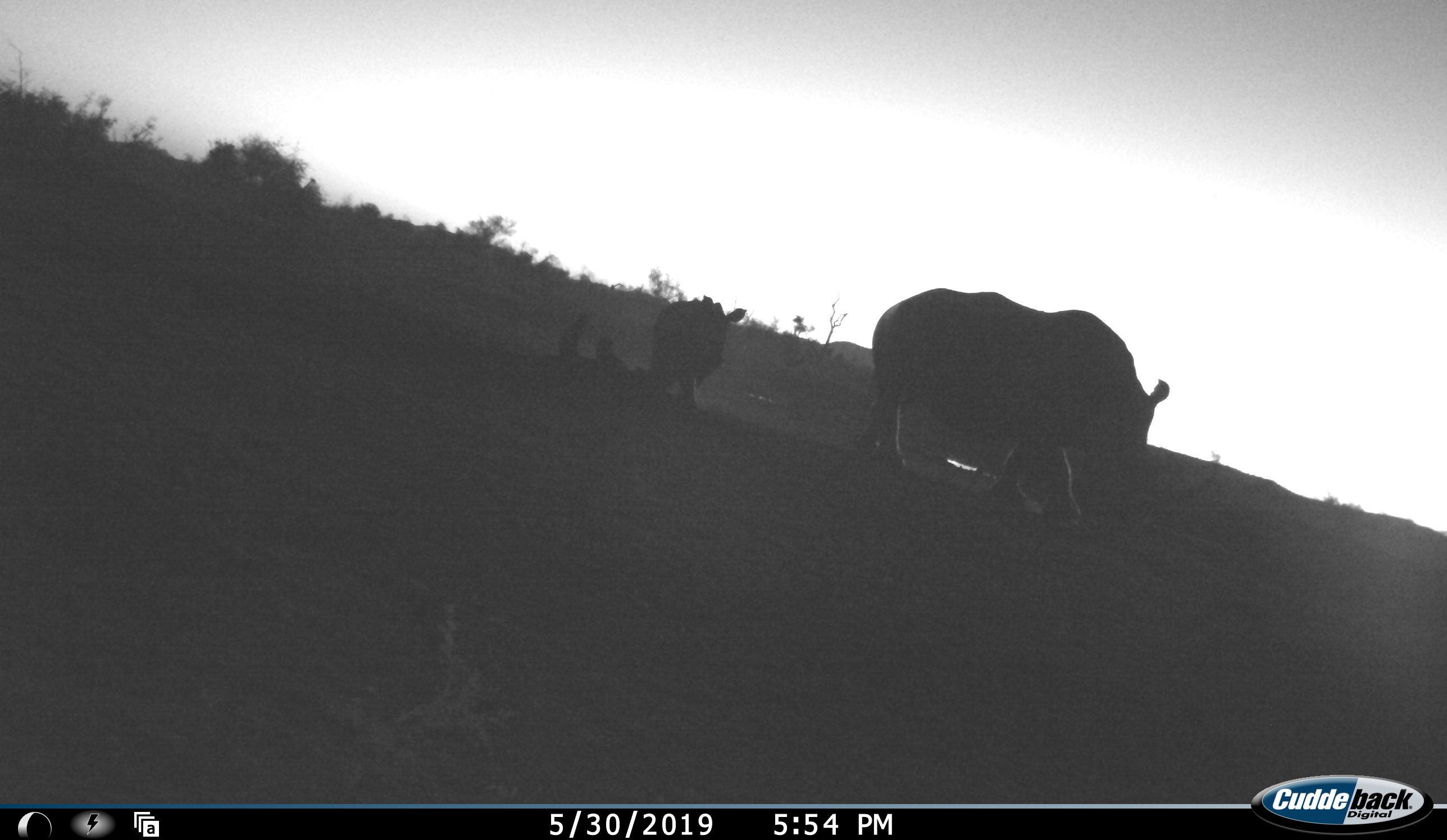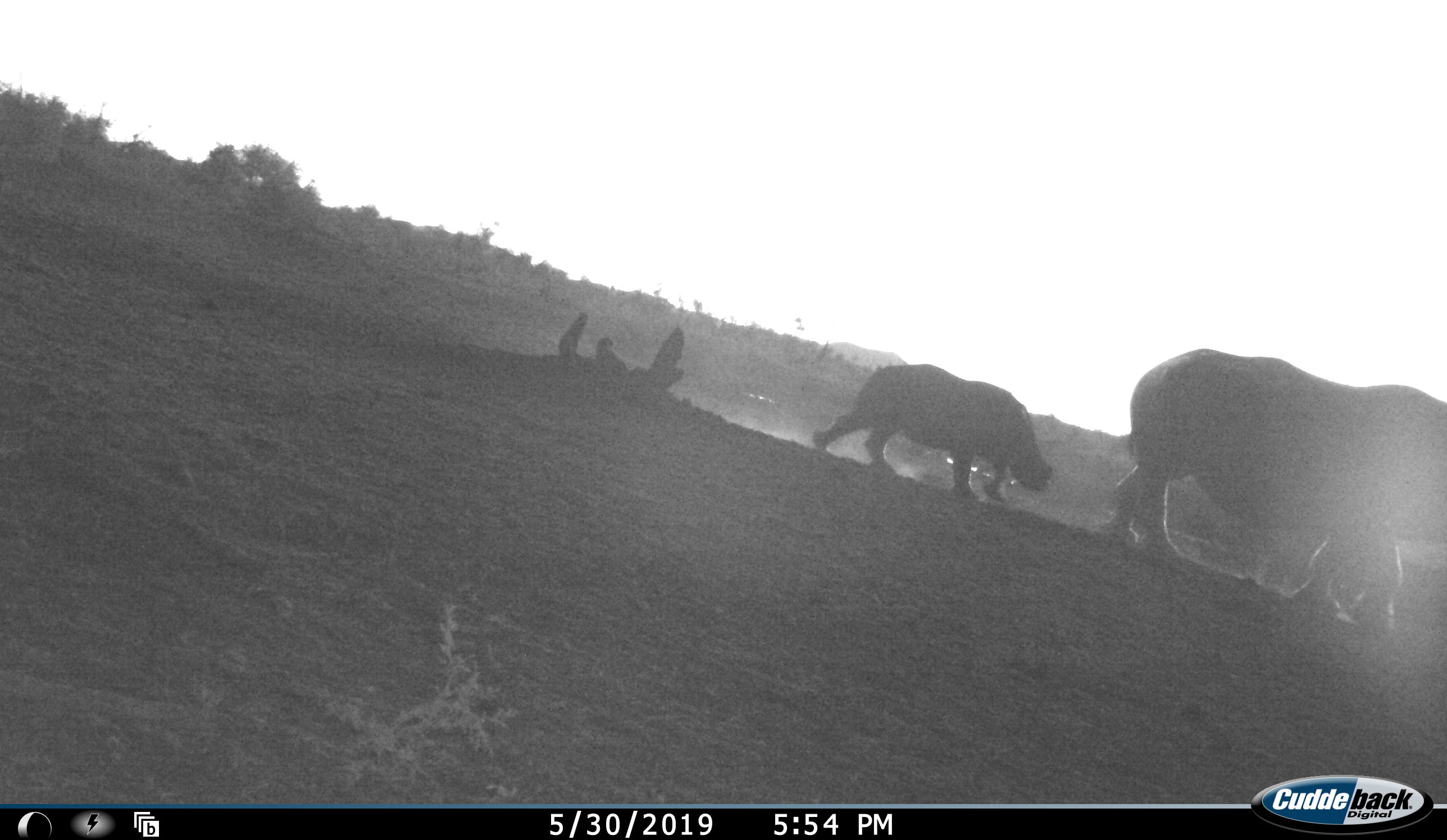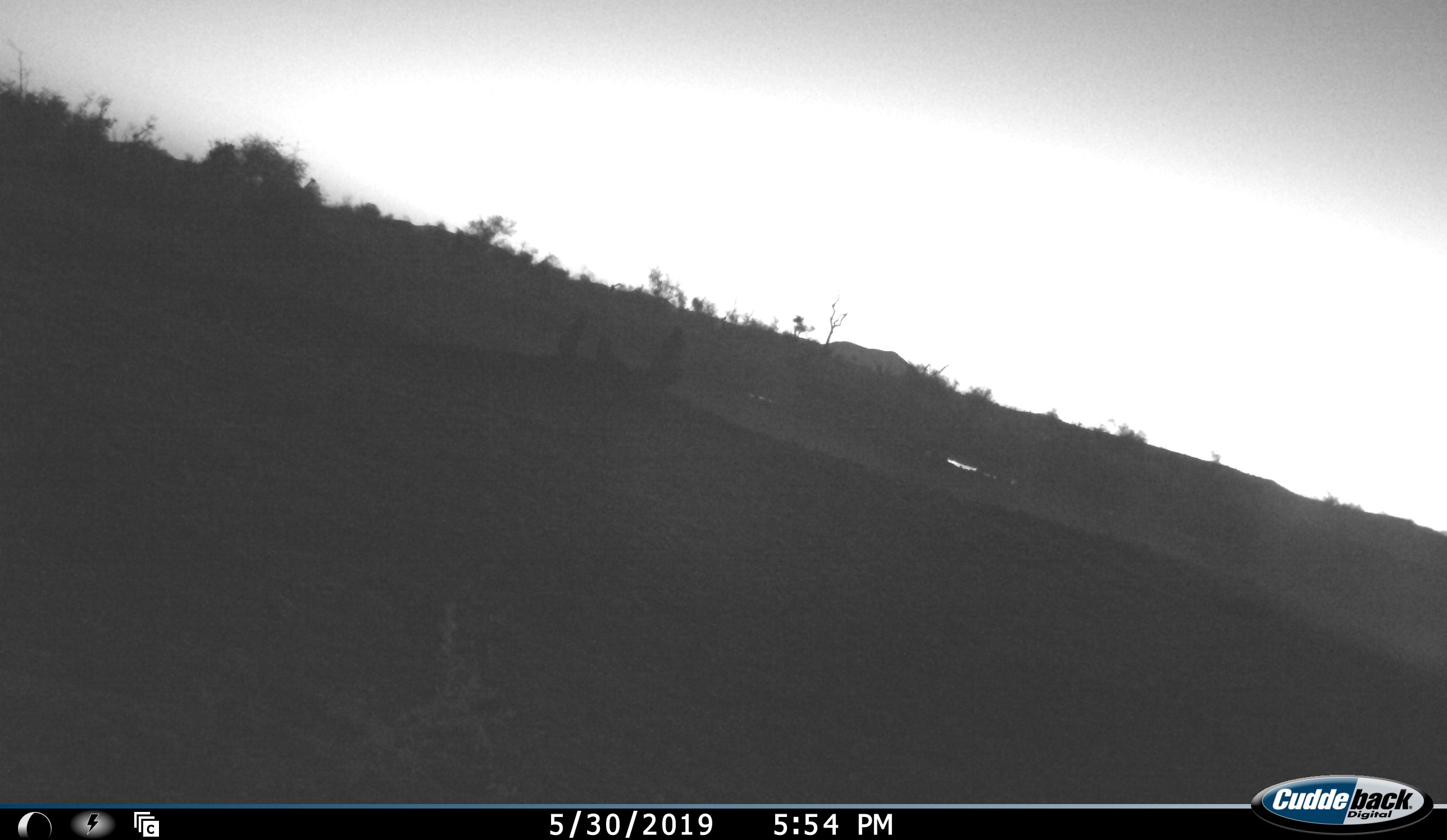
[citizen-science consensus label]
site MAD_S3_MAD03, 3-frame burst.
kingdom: Animalia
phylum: Chordata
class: Mammalia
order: Perissodactyla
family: Rhinocerotidae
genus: Ceratotherium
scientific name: Ceratotherium simum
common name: white rhinoceros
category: rhinoceroswhite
Rhinoceroswhite (white rhinoceros) (Ceratotherium simum), count 2. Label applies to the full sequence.